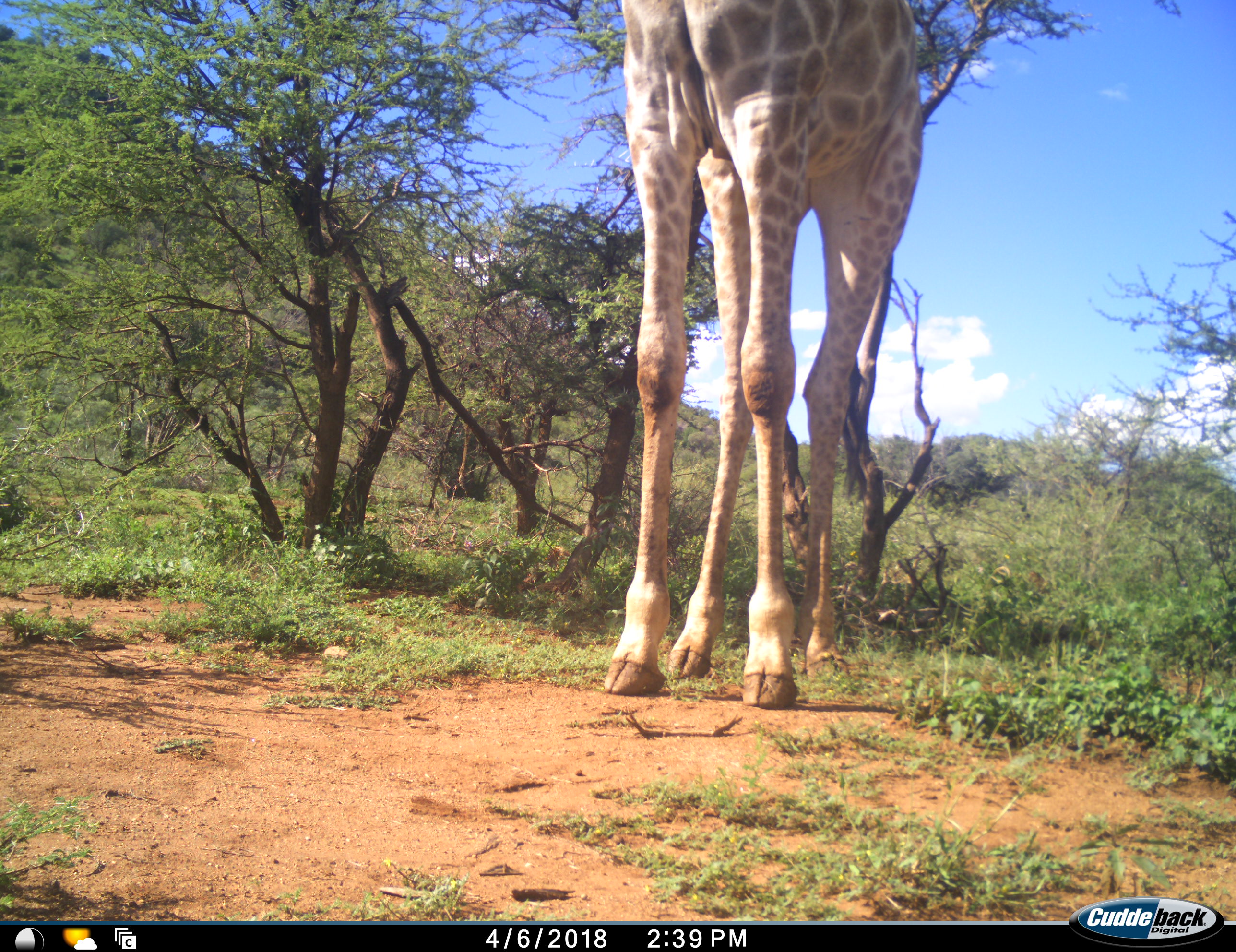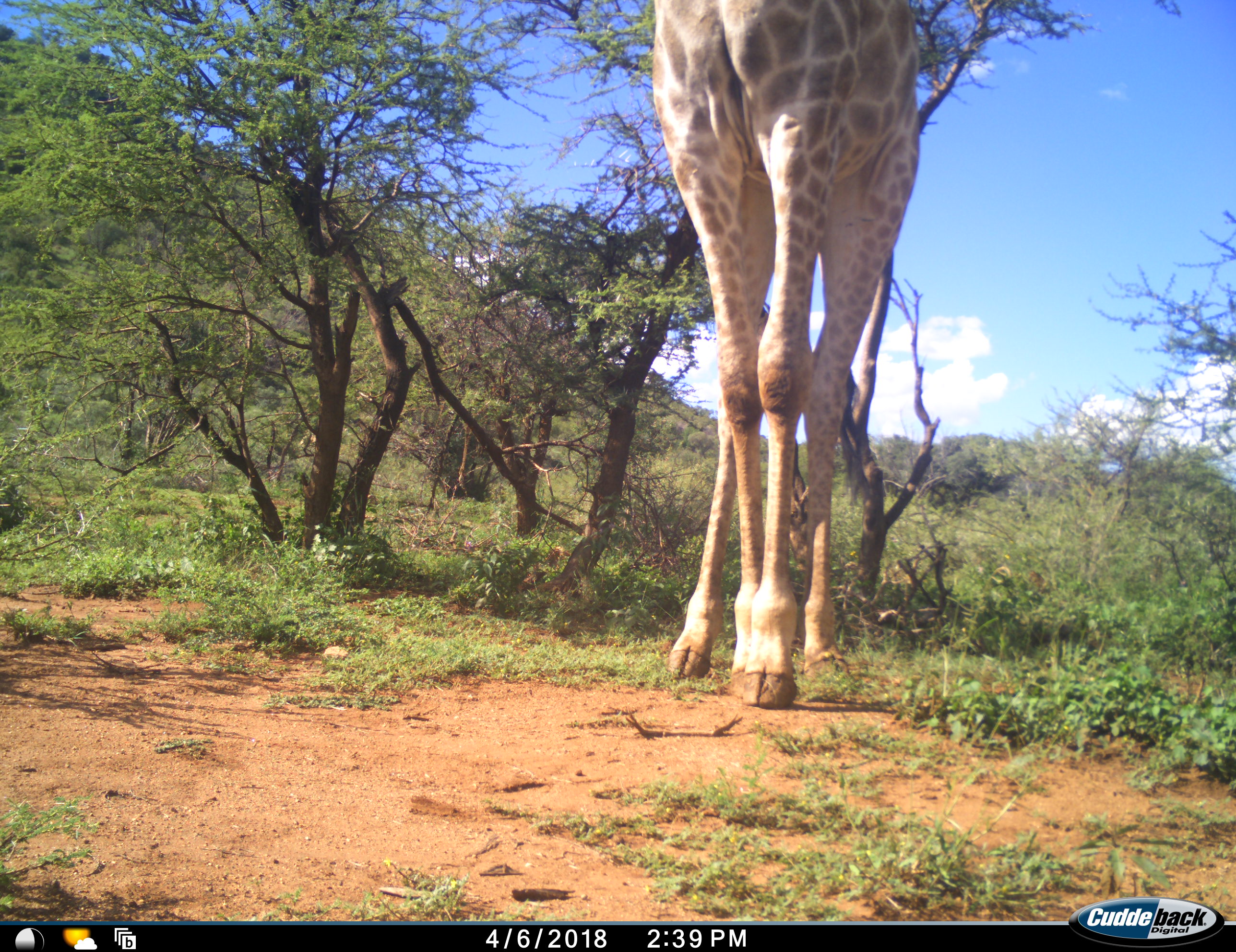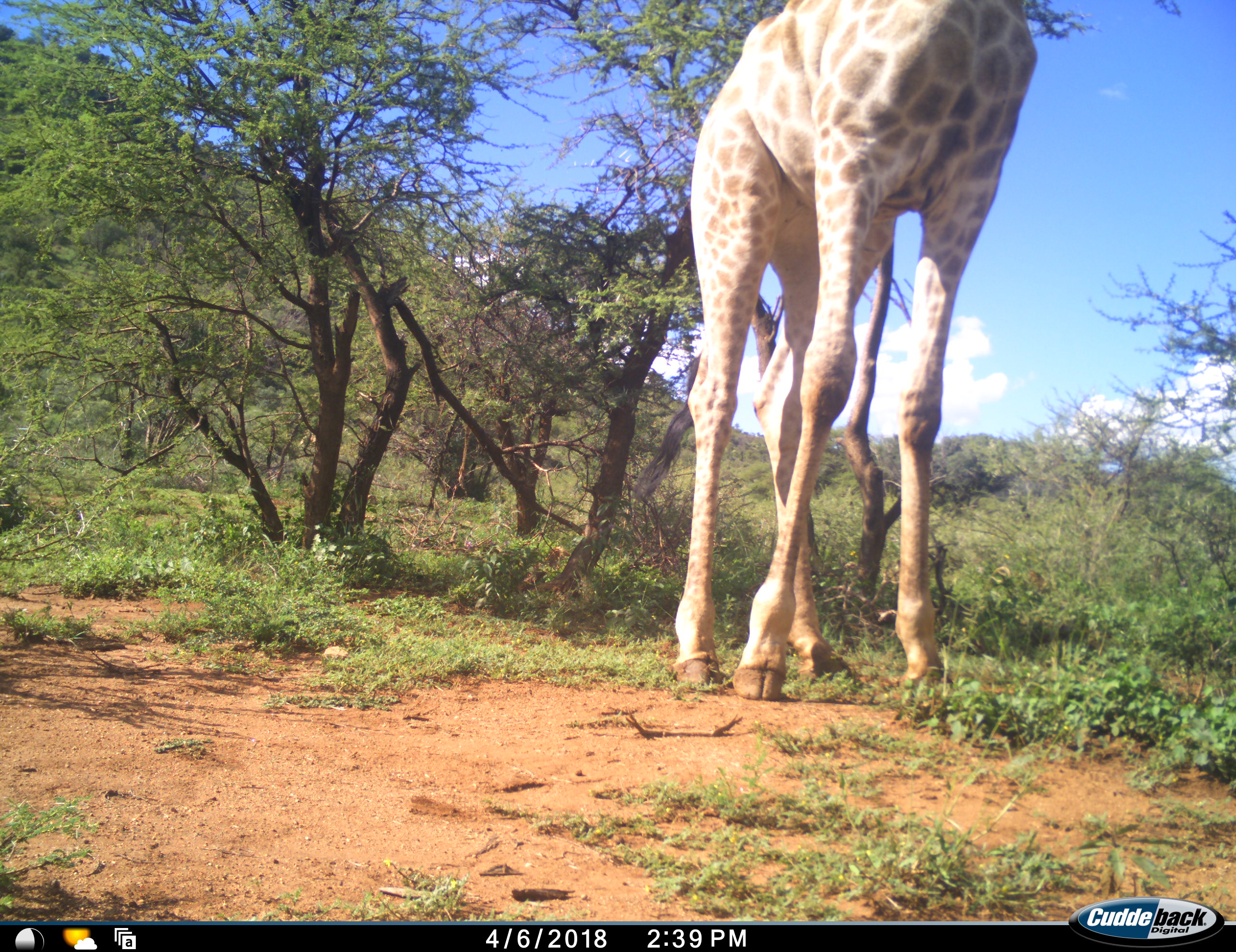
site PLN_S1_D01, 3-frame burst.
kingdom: Animalia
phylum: Chordata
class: Mammalia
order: Artiodactyla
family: Giraffidae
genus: Giraffa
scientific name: Giraffa camelopardalis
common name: giraffe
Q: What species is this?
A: Giraffe (Giraffa camelopardalis).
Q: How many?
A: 1.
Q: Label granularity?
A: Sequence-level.